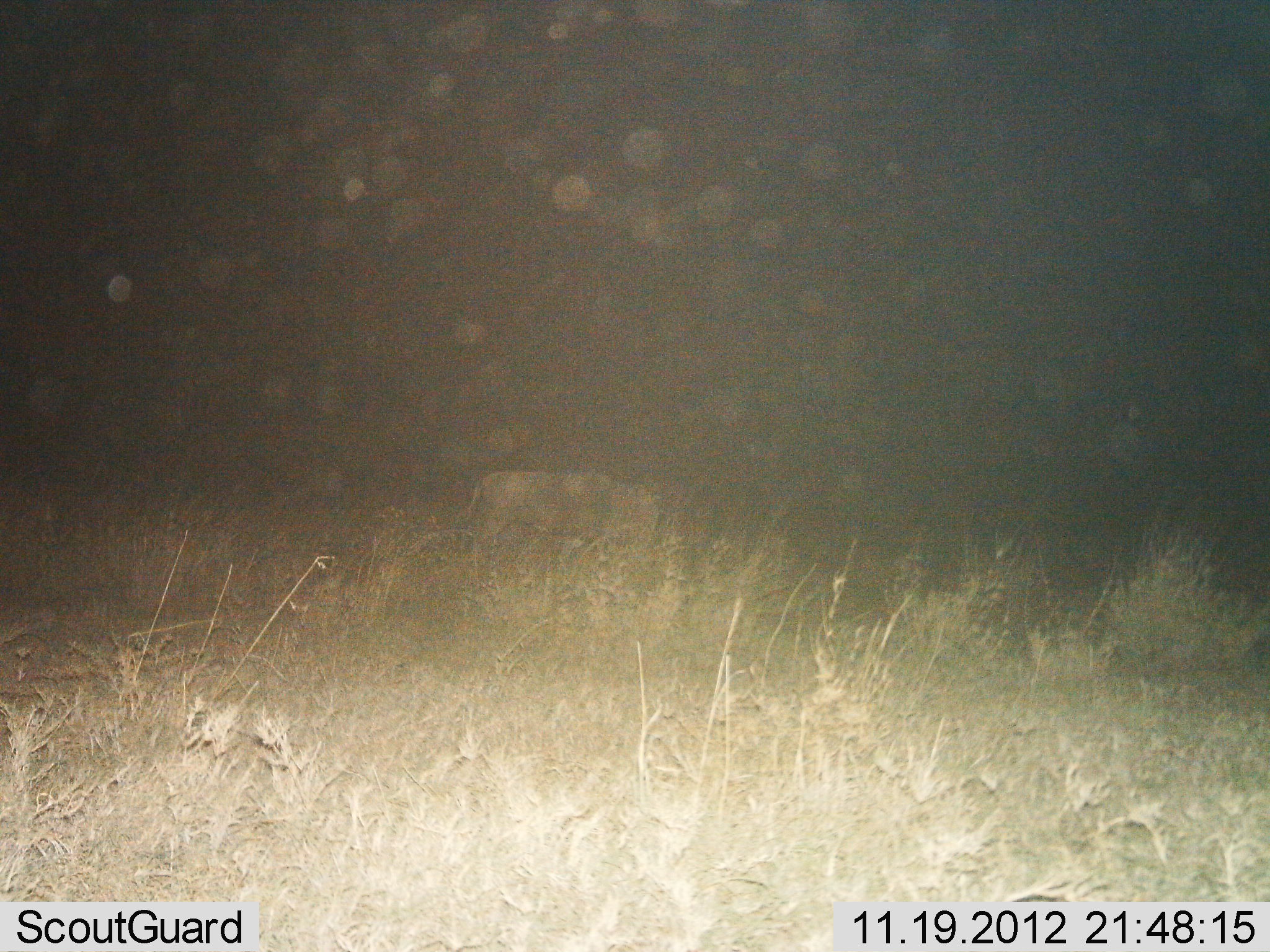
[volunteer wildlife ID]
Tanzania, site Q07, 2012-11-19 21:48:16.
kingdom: Animalia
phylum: Chordata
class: Mammalia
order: Artiodactyla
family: Bovidae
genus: Connochaetes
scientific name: Connochaetes taurinus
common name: blue wildebeest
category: wildebeest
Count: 1.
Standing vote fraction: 80%.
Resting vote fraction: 0%.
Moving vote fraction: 20%.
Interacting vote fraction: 0%.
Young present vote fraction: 0%.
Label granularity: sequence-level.